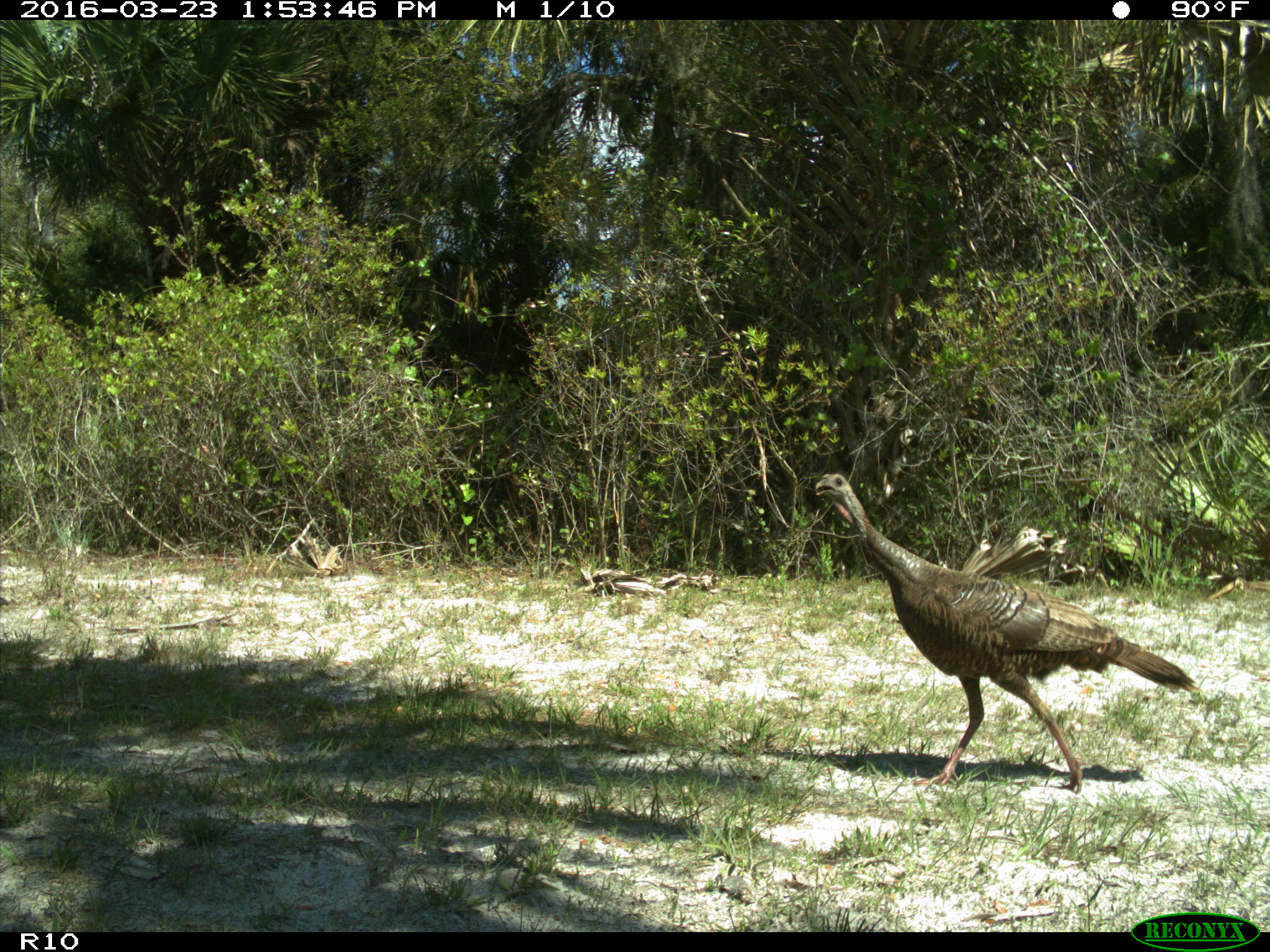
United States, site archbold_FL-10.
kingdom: Animalia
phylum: Chordata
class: Aves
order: Galliformes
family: Phasianidae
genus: Meleagris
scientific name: Meleagris gallopavo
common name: wild turkey